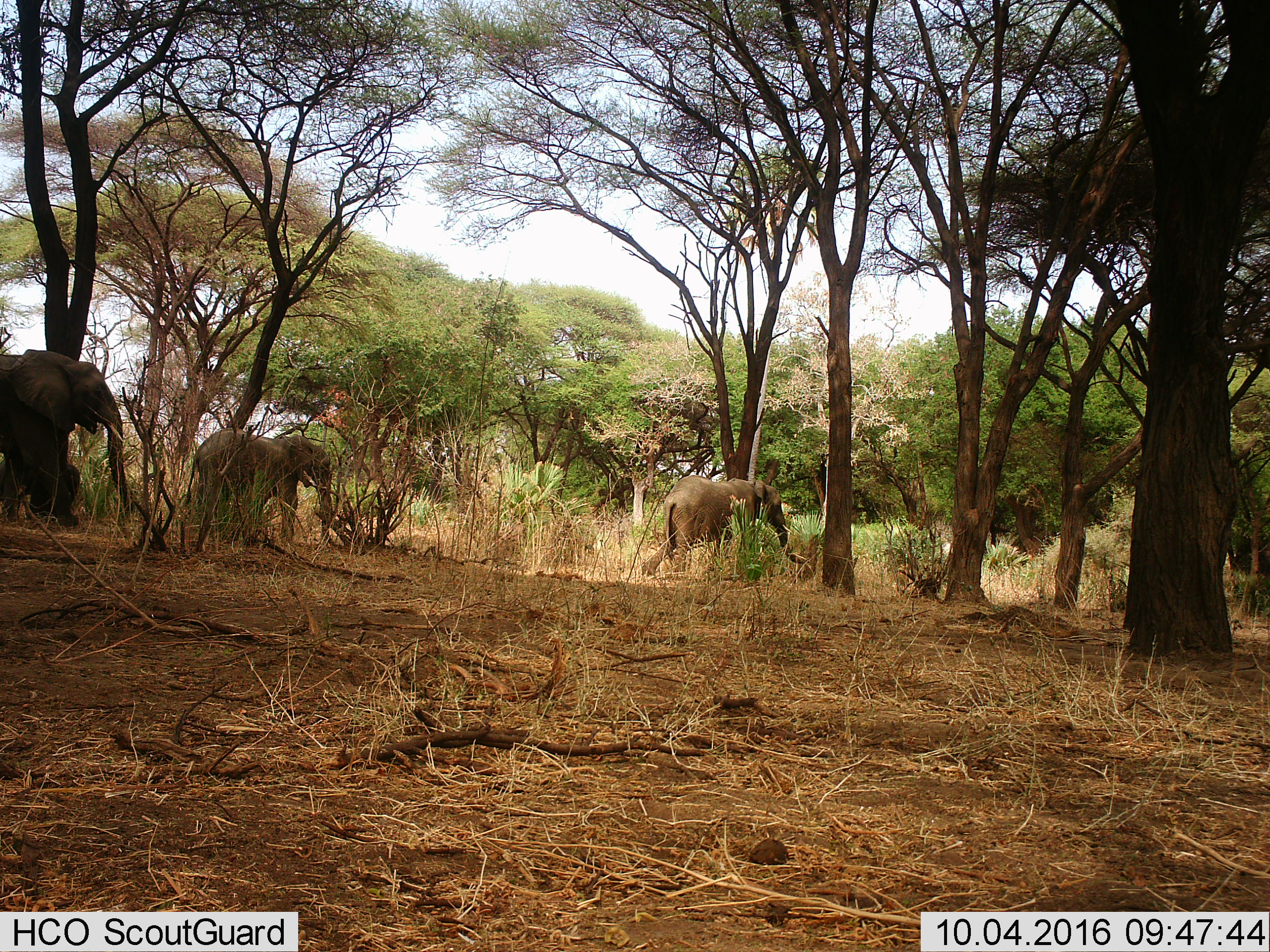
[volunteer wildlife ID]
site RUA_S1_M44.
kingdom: Animalia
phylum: Chordata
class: Mammalia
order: Proboscidea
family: Elephantidae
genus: Loxodonta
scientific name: Loxodonta africana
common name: african bush elephant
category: elephant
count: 3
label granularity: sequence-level